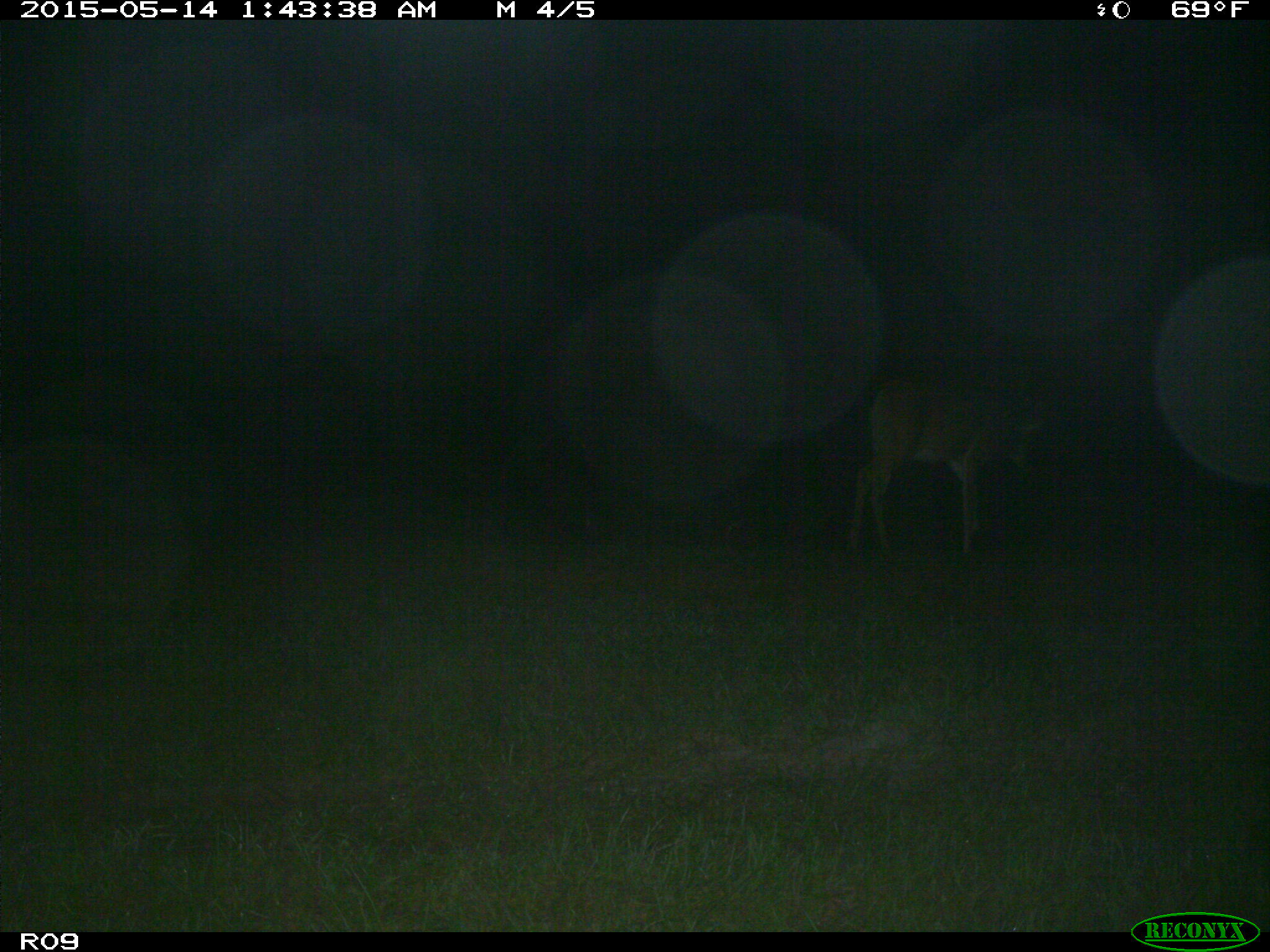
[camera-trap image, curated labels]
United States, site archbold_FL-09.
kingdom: Animalia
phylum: Chordata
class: Mammalia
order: Artiodactyla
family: Cervidae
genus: Odocoileus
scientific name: Odocoileus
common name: deer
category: unidentified deer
Unidentified deer (deer) (Odocoileus).